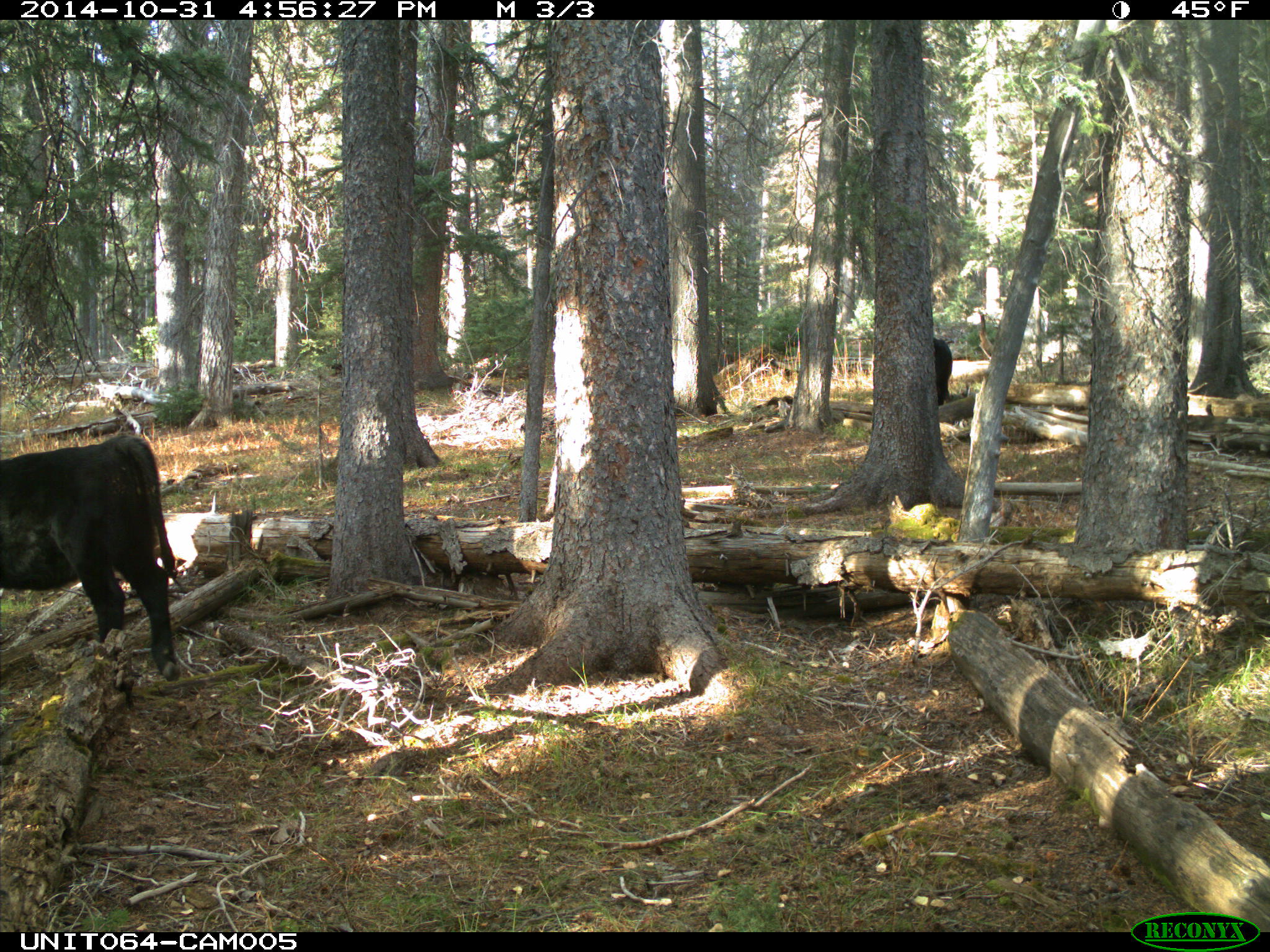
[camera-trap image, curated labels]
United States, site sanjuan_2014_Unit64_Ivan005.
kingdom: Animalia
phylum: Chordata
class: Mammalia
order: Artiodactyla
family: Bovidae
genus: Bos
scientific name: Bos taurus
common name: domestic cow